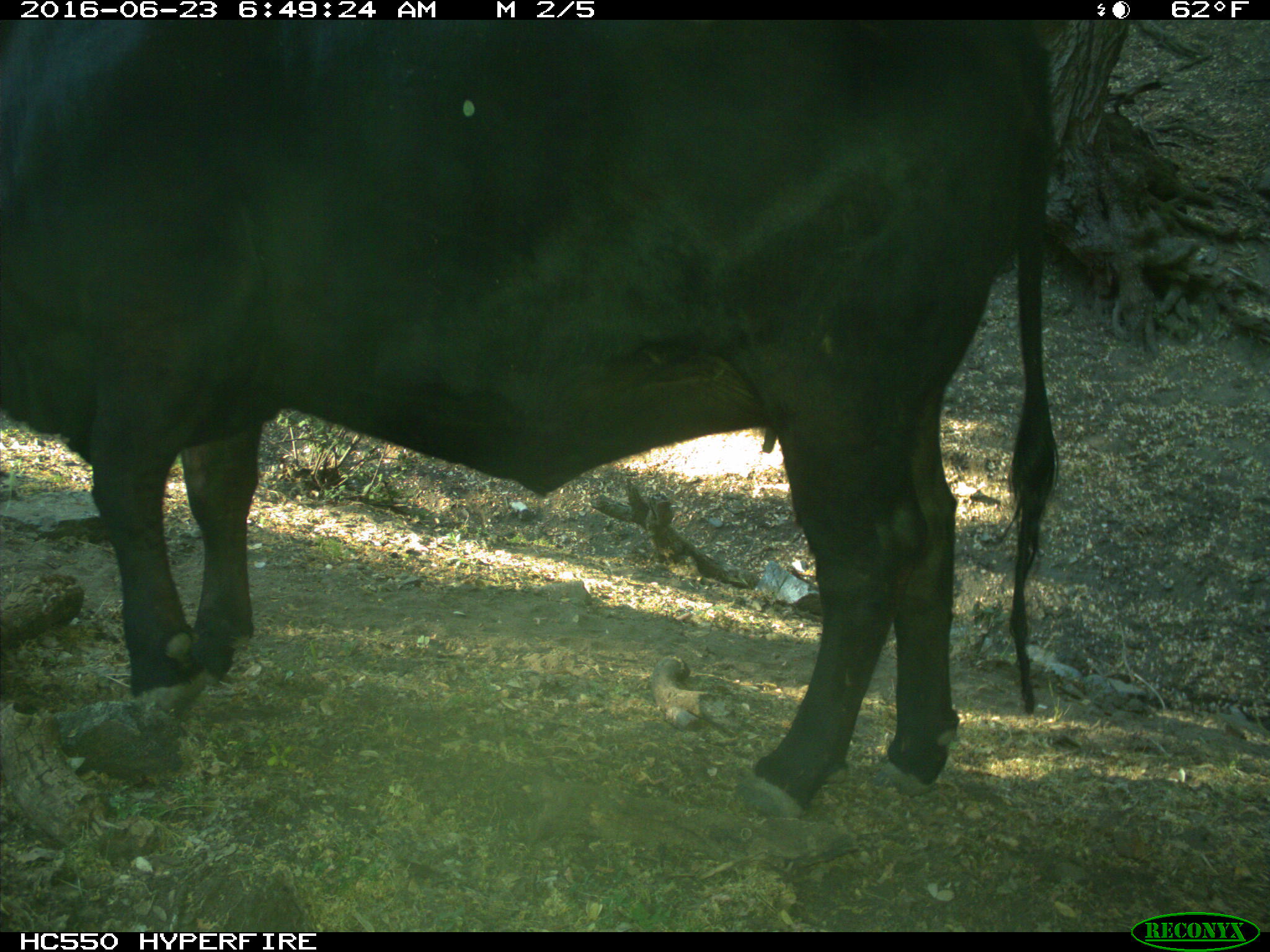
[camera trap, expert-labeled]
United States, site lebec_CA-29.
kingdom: Animalia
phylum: Chordata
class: Mammalia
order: Artiodactyla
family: Bovidae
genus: Bos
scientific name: Bos taurus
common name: domestic cow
Bos taurus (domestic cow).